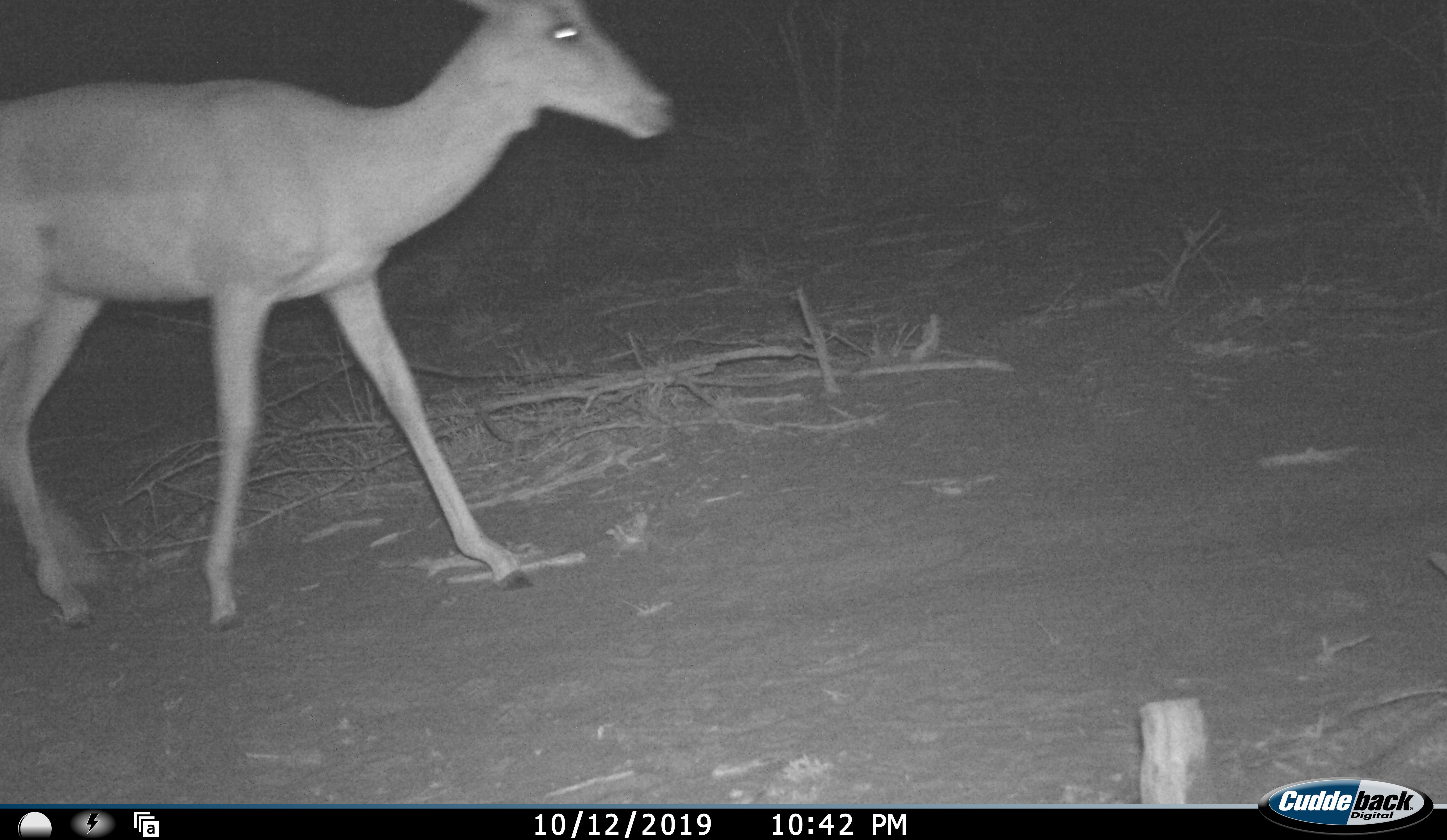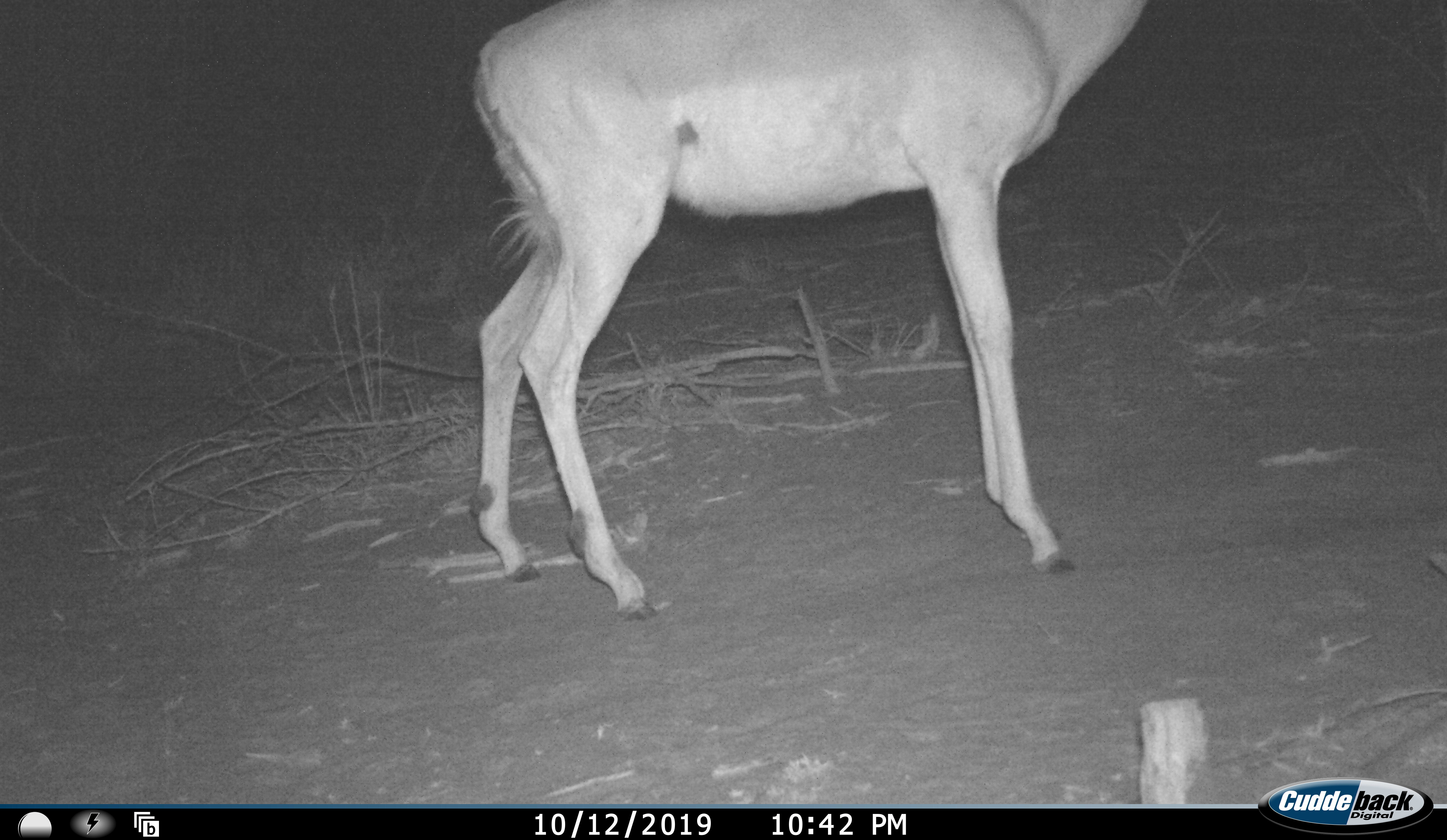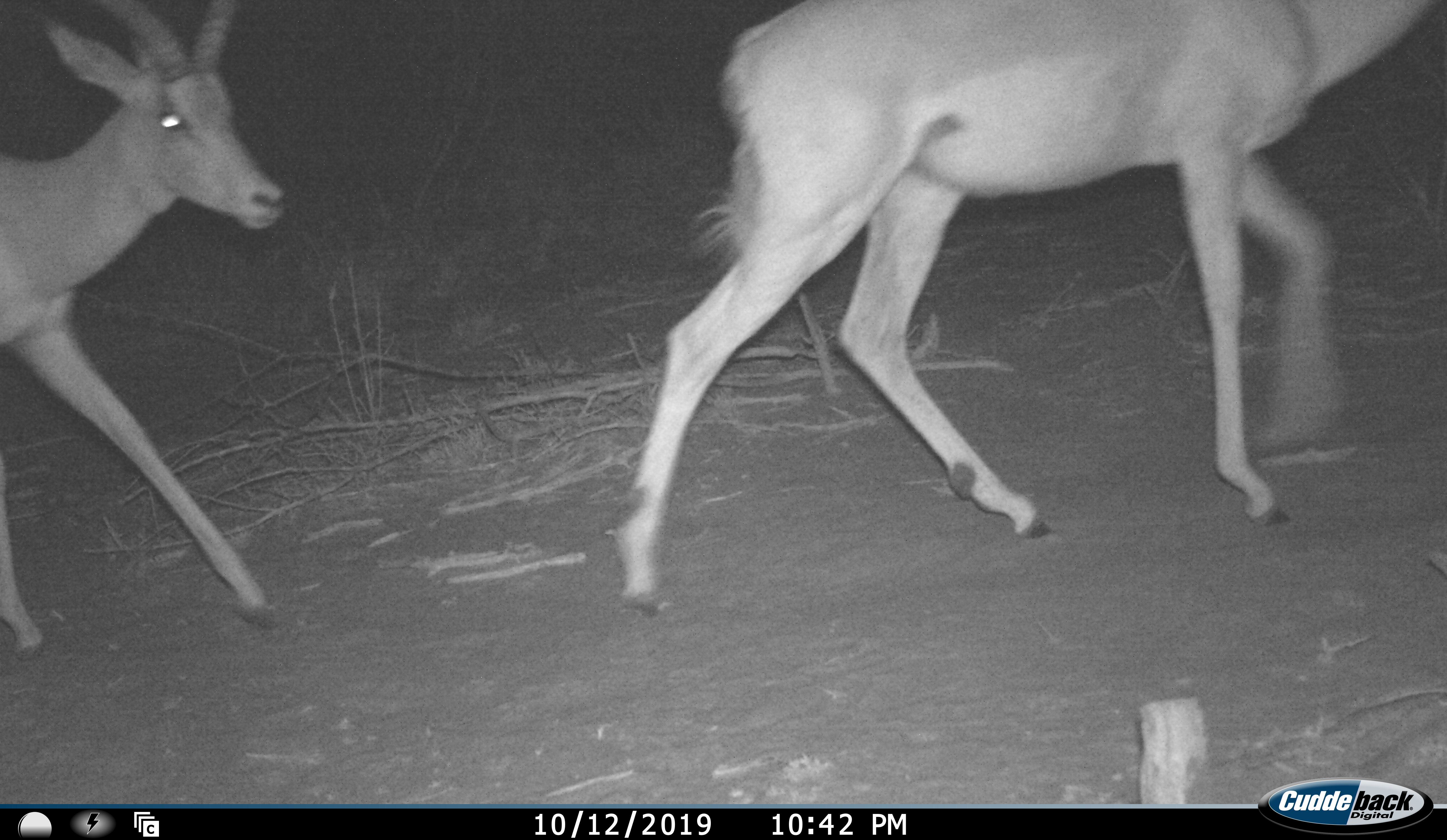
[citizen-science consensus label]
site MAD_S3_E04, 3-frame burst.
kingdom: Animalia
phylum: Chordata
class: Mammalia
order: Artiodactyla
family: Bovidae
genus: Aepyceros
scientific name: Aepyceros melampus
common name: impala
Impala (Aepyceros melampus), count 2. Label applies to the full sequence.